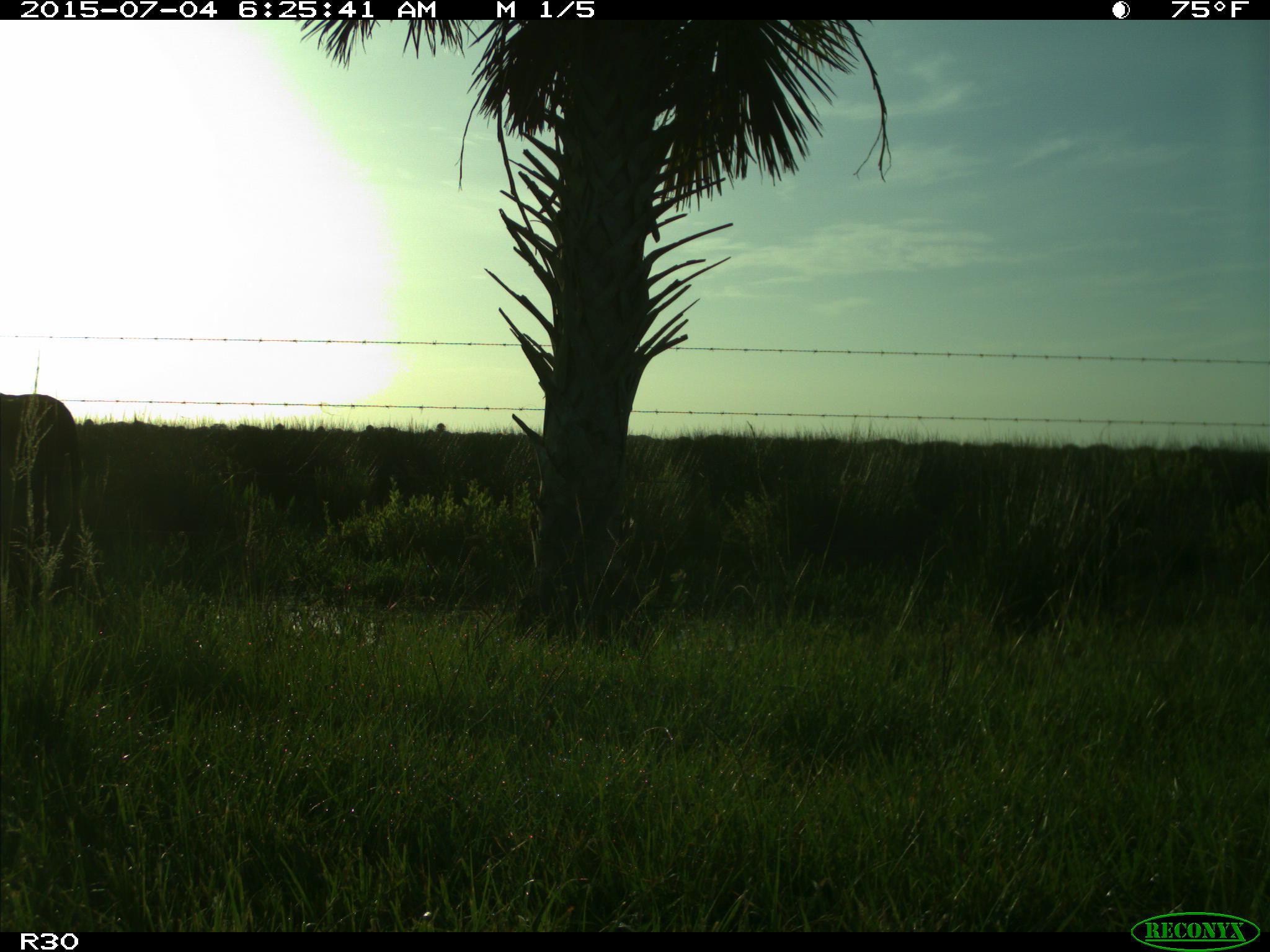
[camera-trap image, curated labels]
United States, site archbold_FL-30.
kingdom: Animalia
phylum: Chordata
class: Mammalia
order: Artiodactyla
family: Bovidae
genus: Bos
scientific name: Bos taurus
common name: domestic cow